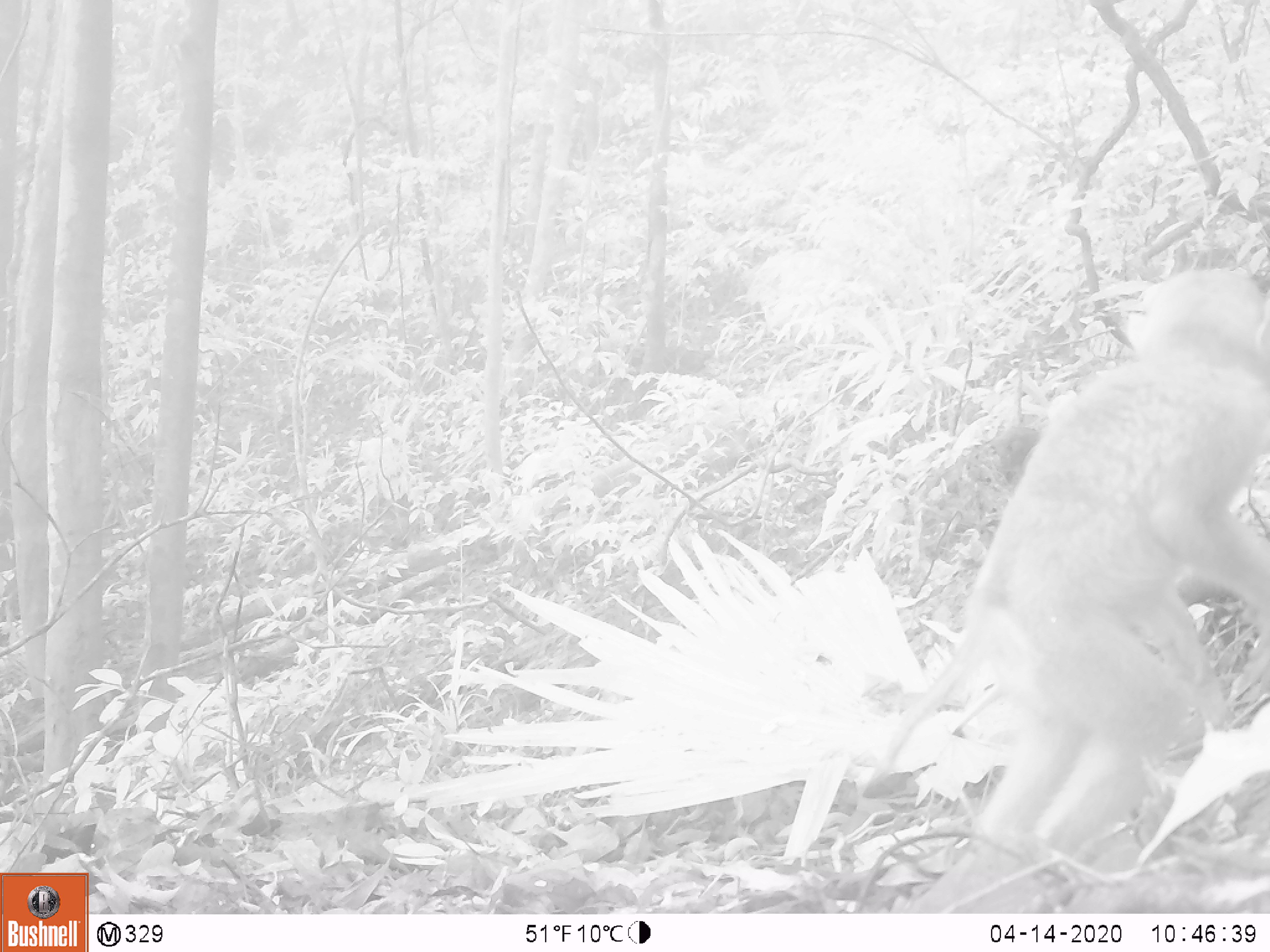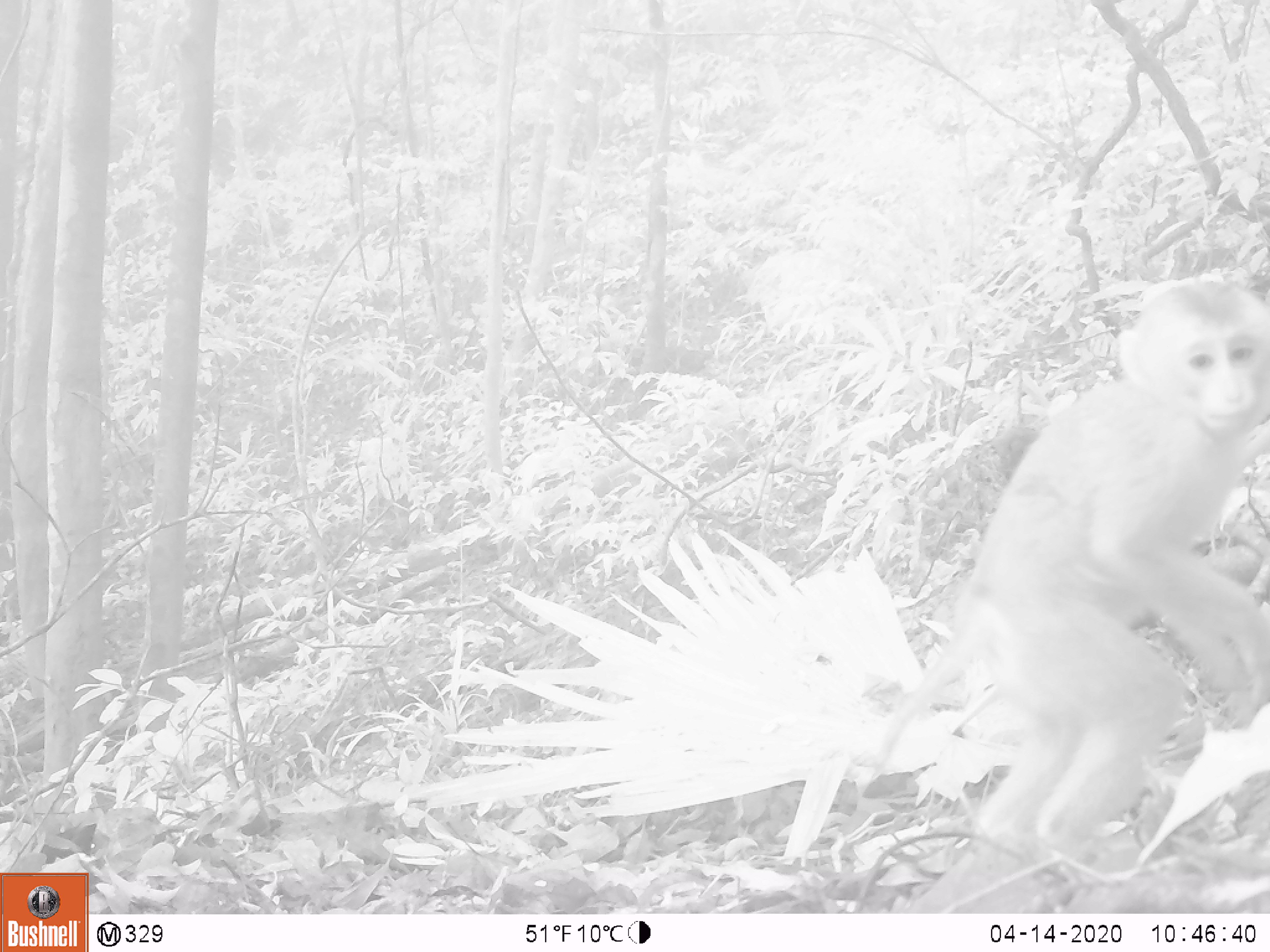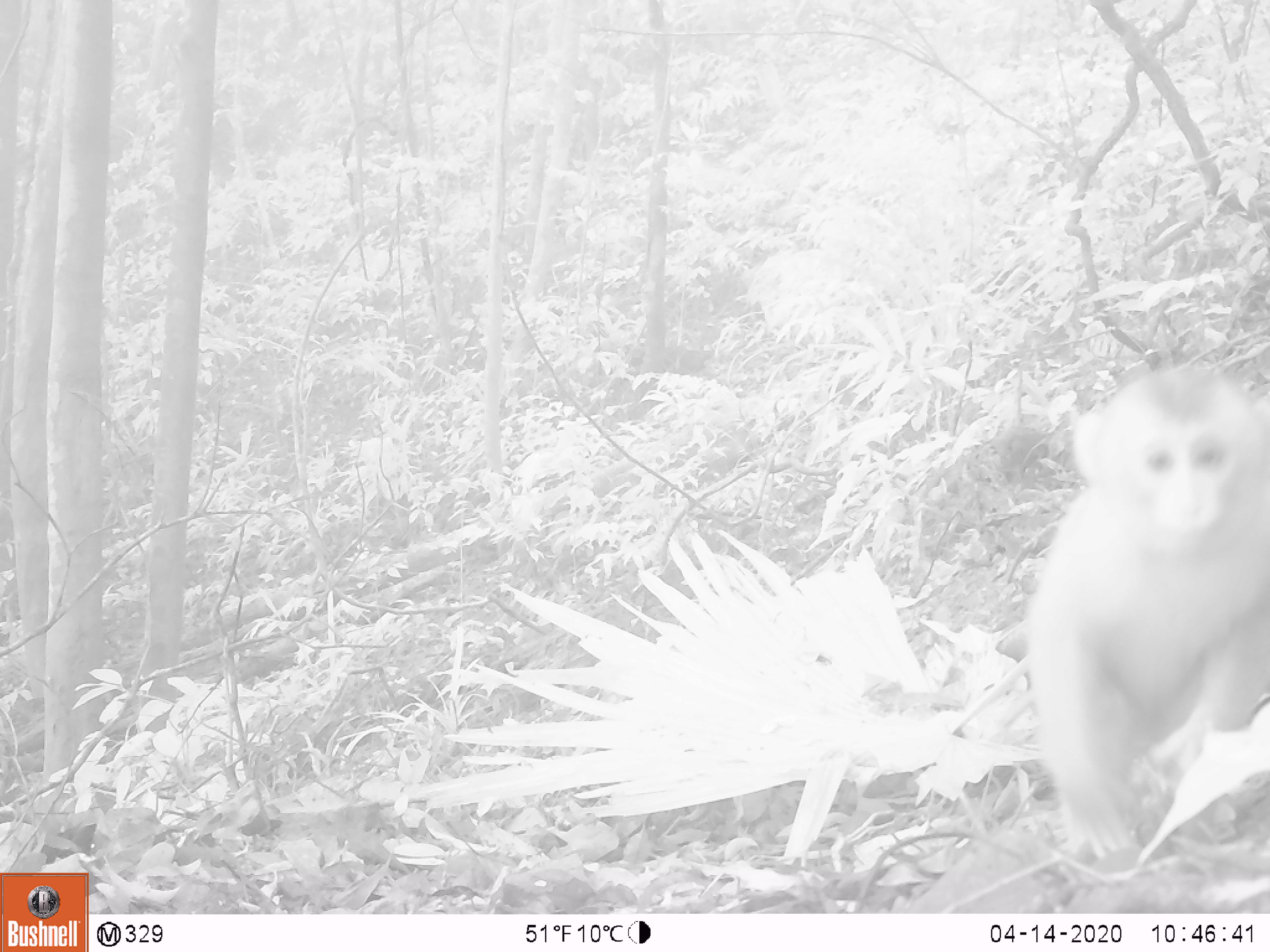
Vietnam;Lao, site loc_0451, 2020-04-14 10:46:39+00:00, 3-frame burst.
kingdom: Animalia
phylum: Chordata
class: Mammalia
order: Primates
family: Cercopithecidae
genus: Macaca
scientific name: Macaca nemestrina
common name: pig-tailed macaque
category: pig tailed macaque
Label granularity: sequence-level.